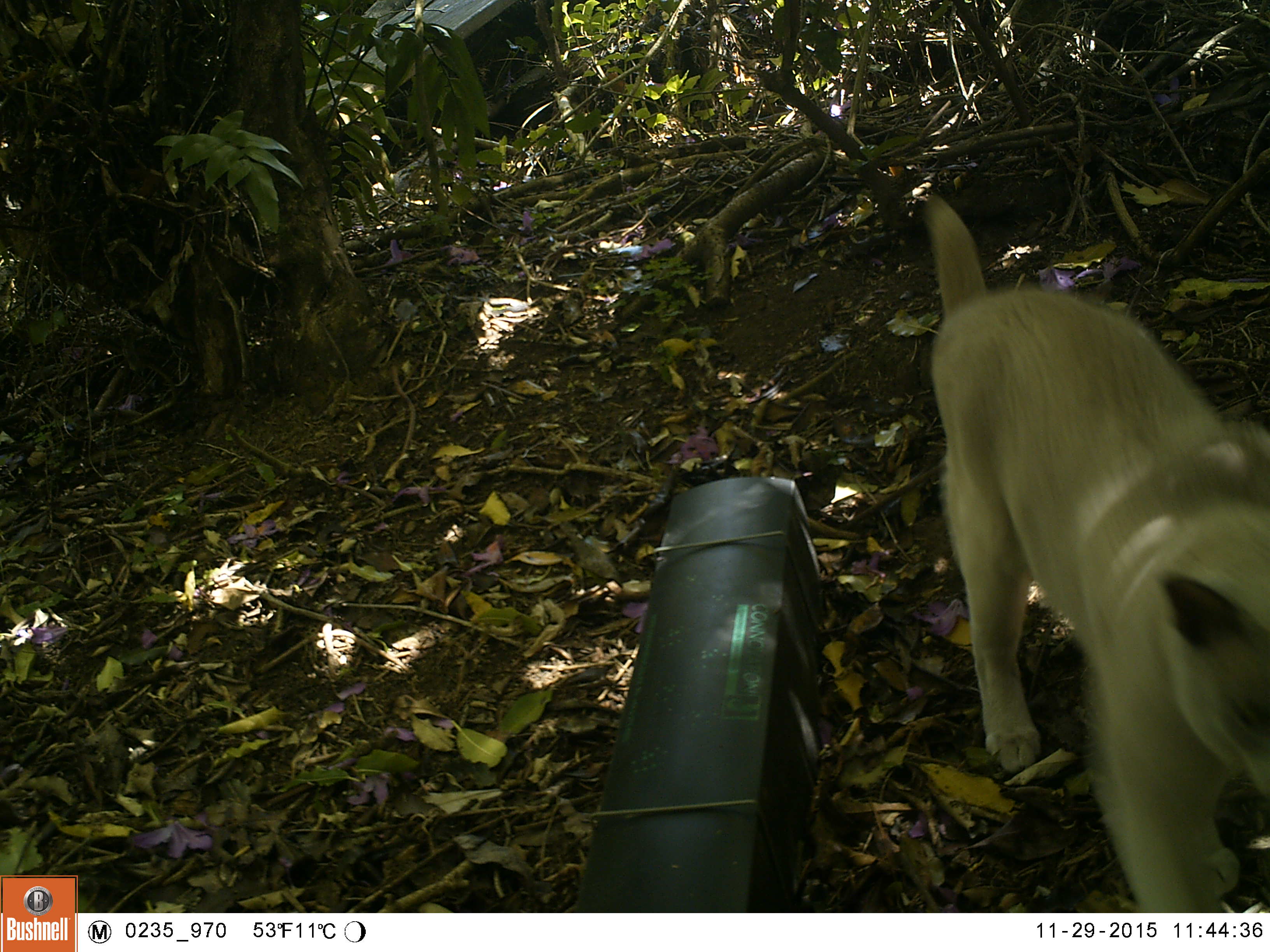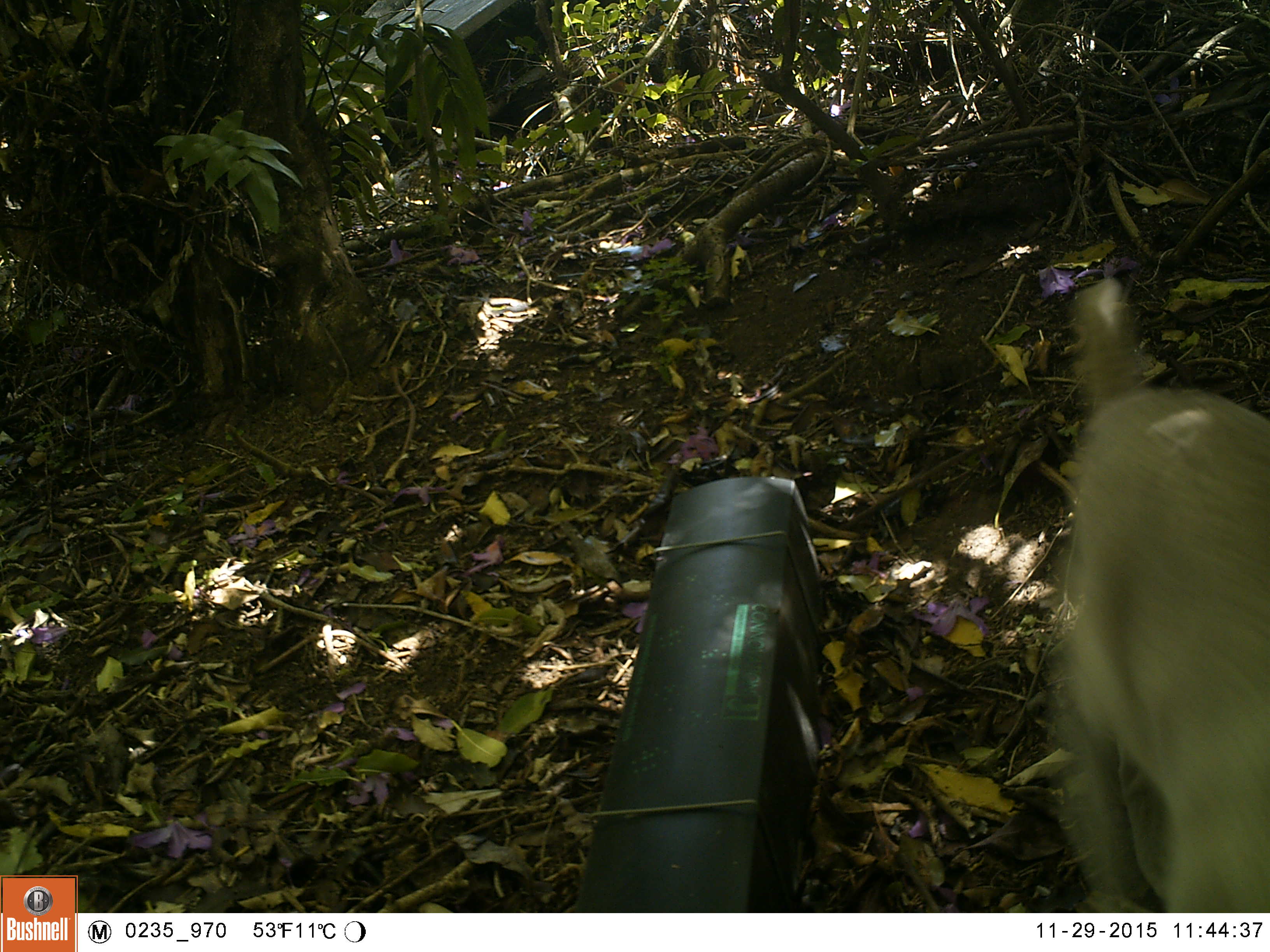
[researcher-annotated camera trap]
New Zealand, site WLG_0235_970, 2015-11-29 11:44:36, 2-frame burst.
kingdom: Animalia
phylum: Chordata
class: Mammalia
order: Carnivora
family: Felidae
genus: Felis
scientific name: Felis catus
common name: domestic cat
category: cat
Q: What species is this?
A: Cat (domestic cat) (Felis catus).